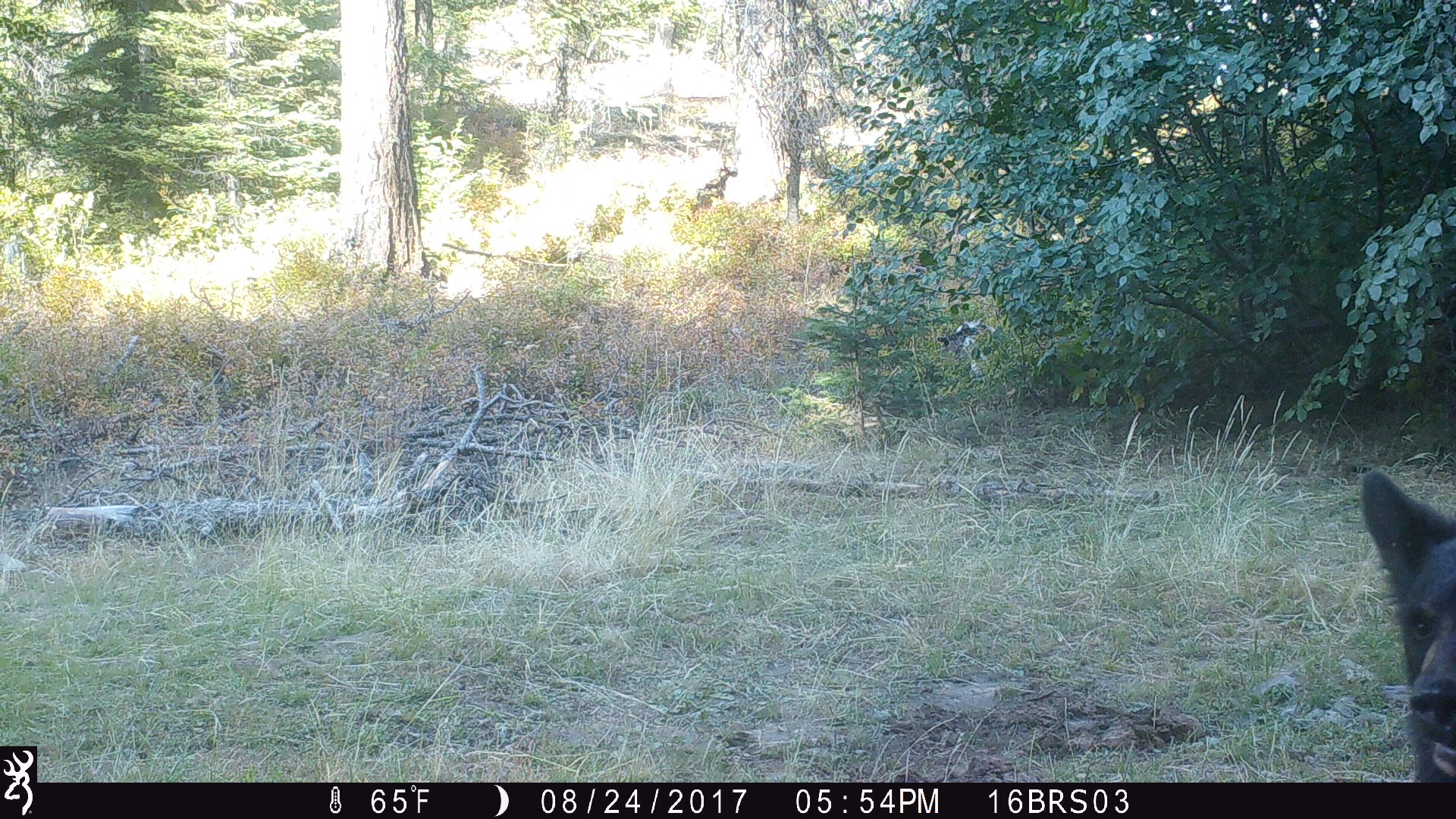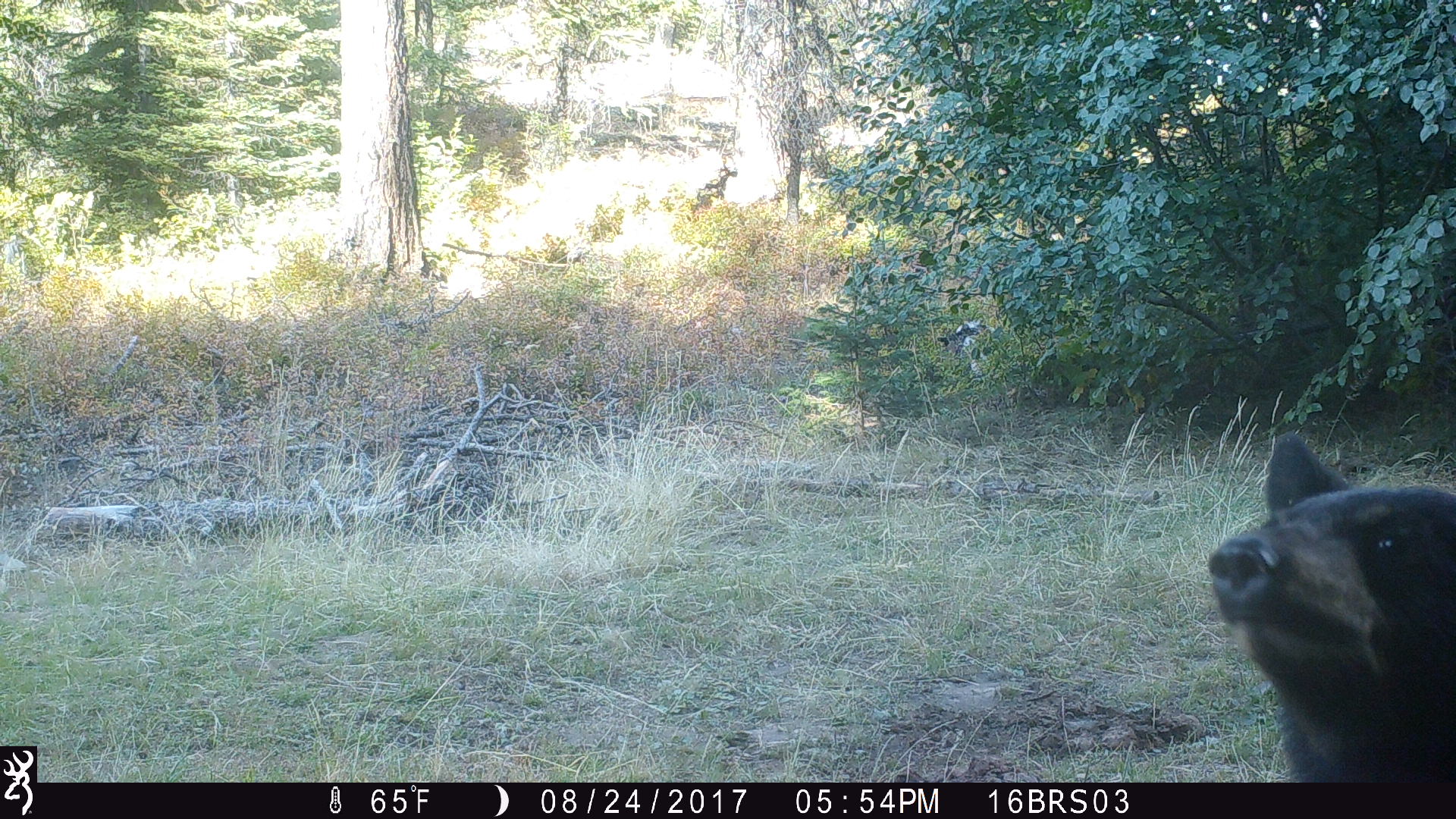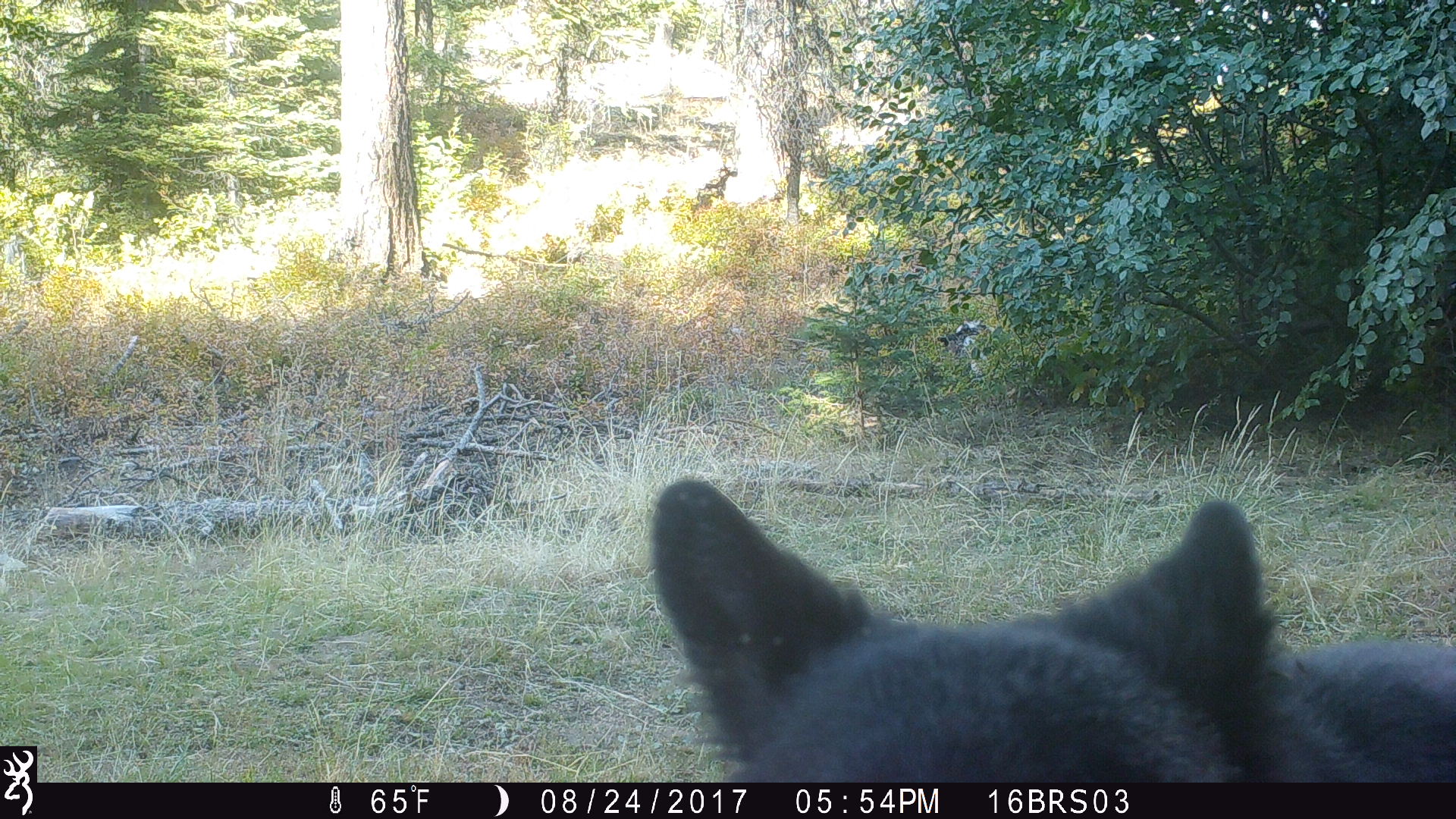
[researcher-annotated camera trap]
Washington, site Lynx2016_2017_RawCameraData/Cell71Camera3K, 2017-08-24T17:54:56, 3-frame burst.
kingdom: Animalia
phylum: Chordata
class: Mammalia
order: Carnivora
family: Ursidae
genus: Ursus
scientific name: Ursus americanus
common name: american black bear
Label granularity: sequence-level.